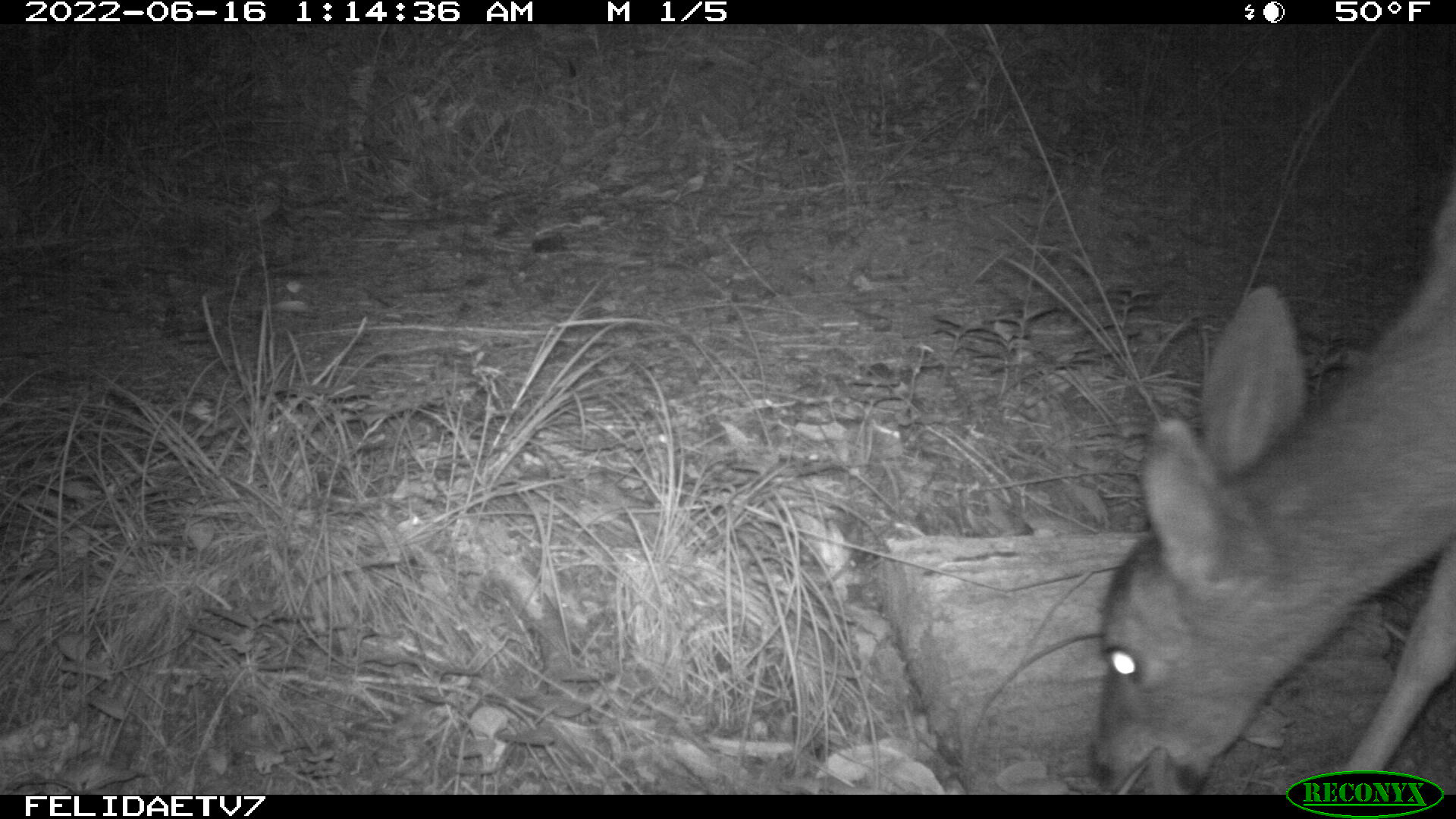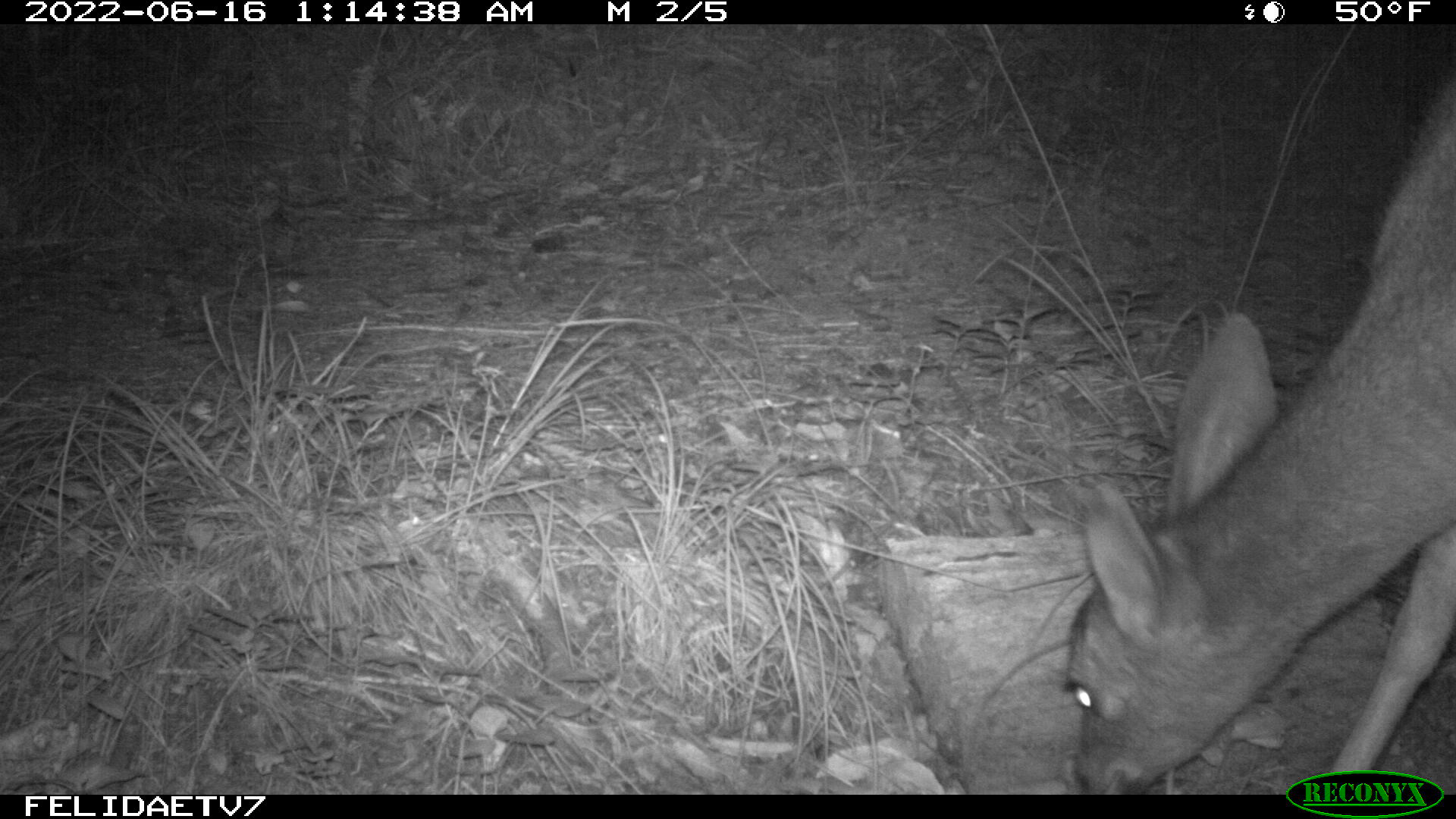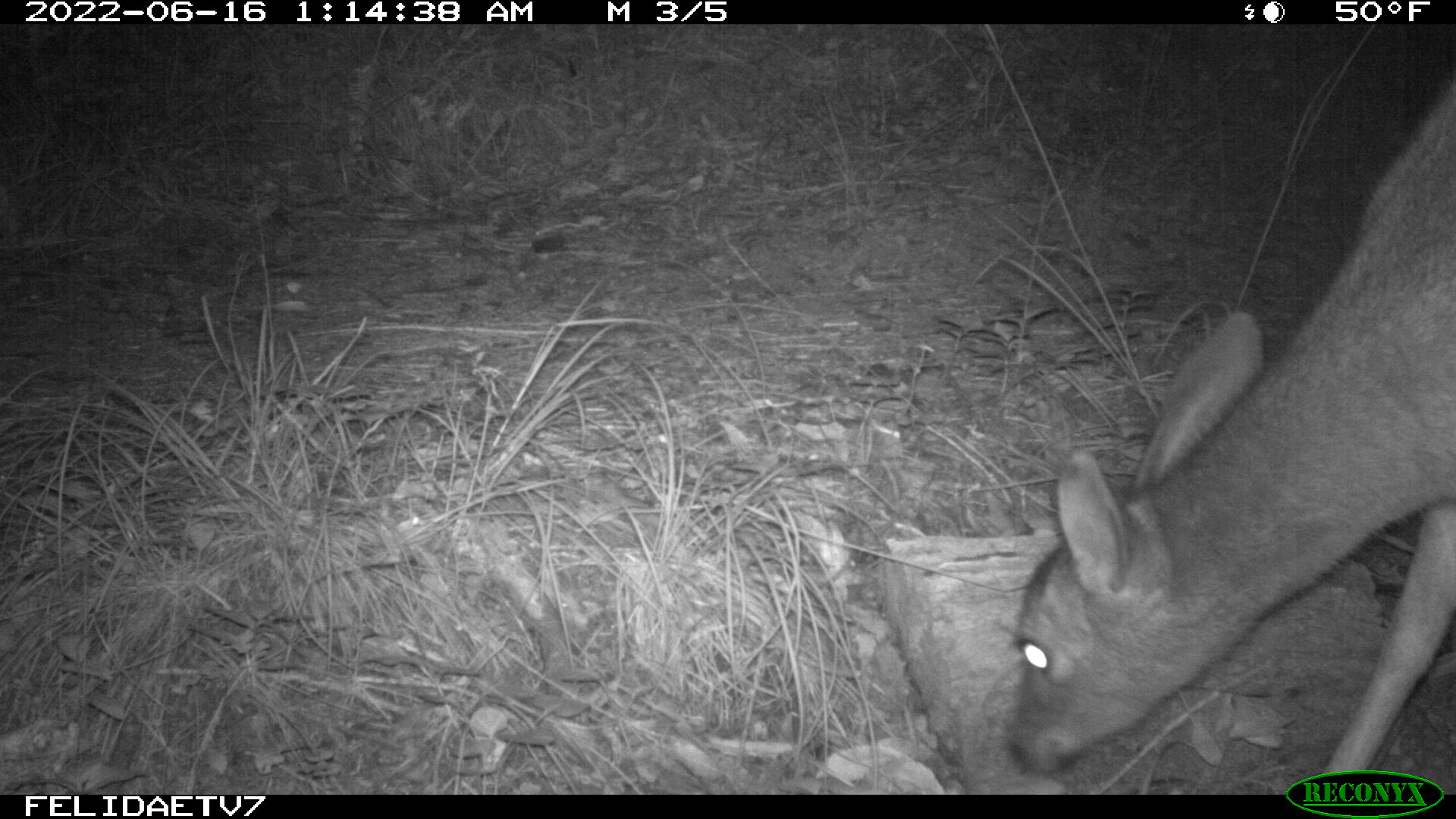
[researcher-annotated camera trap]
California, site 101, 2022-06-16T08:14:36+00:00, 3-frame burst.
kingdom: Animalia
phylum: Chordata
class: Mammalia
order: Artiodactyla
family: Cervidae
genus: Odocoileus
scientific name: Odocoileus hemionus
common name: mule deer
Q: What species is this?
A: Mule deer (Odocoileus hemionus).